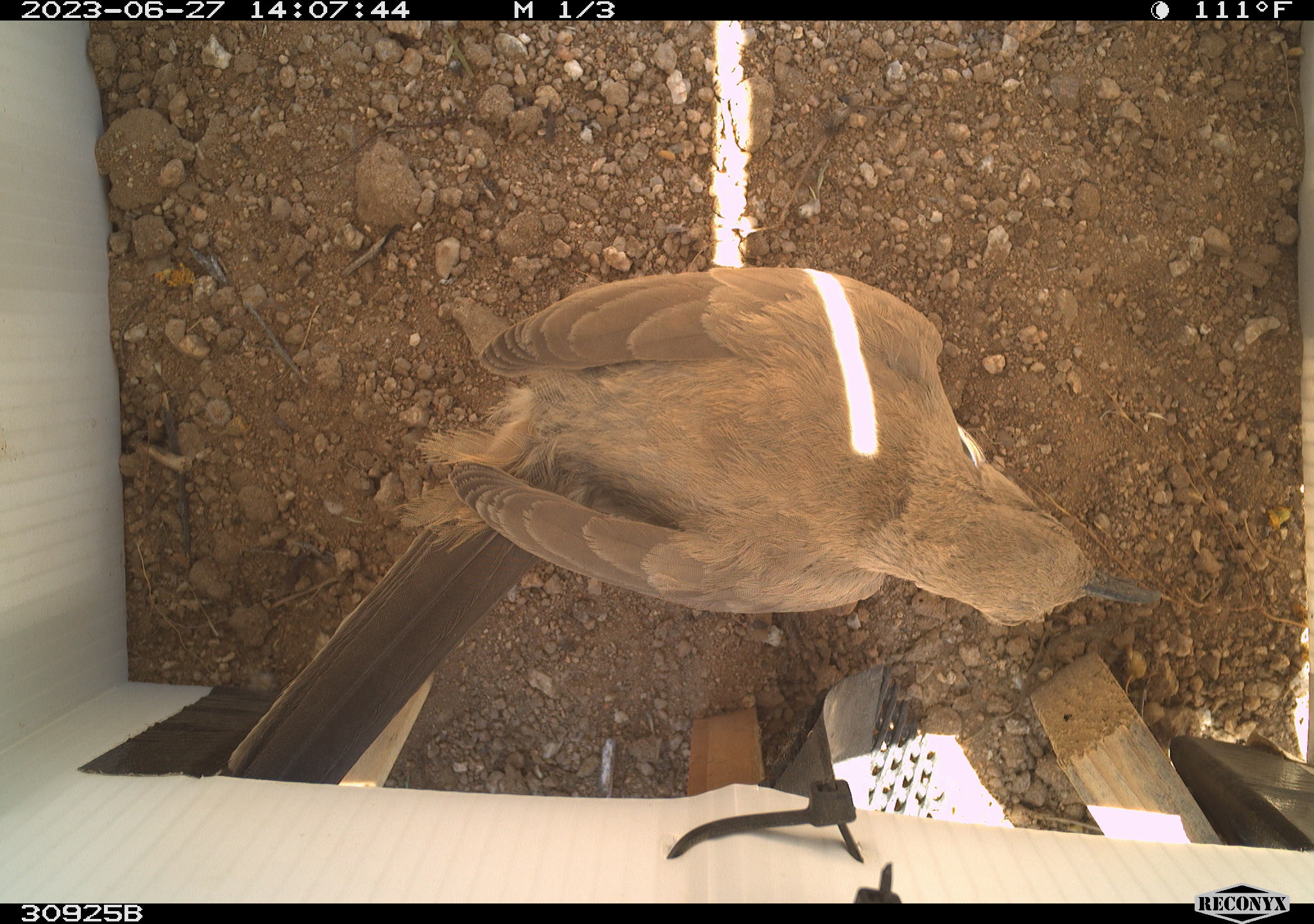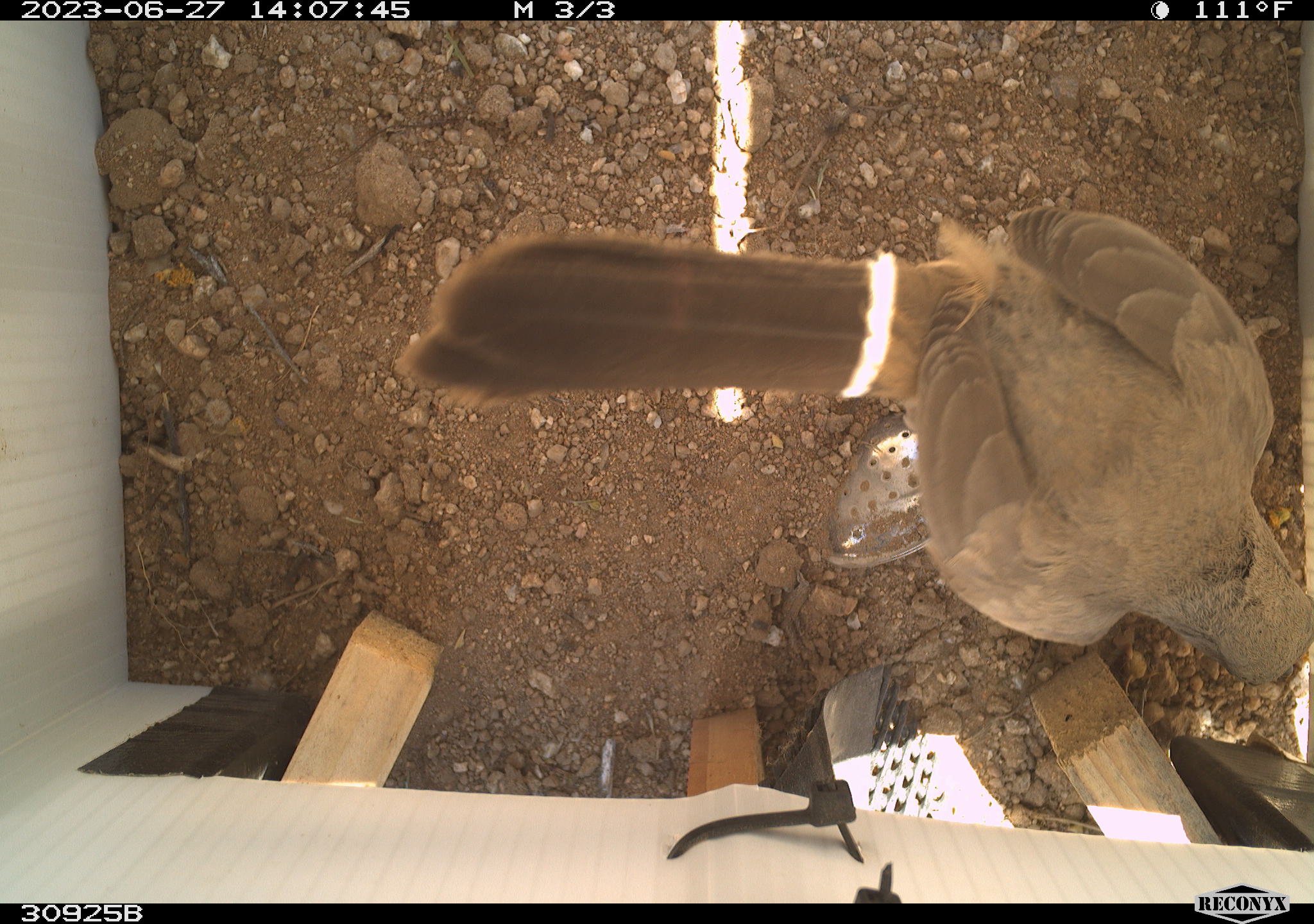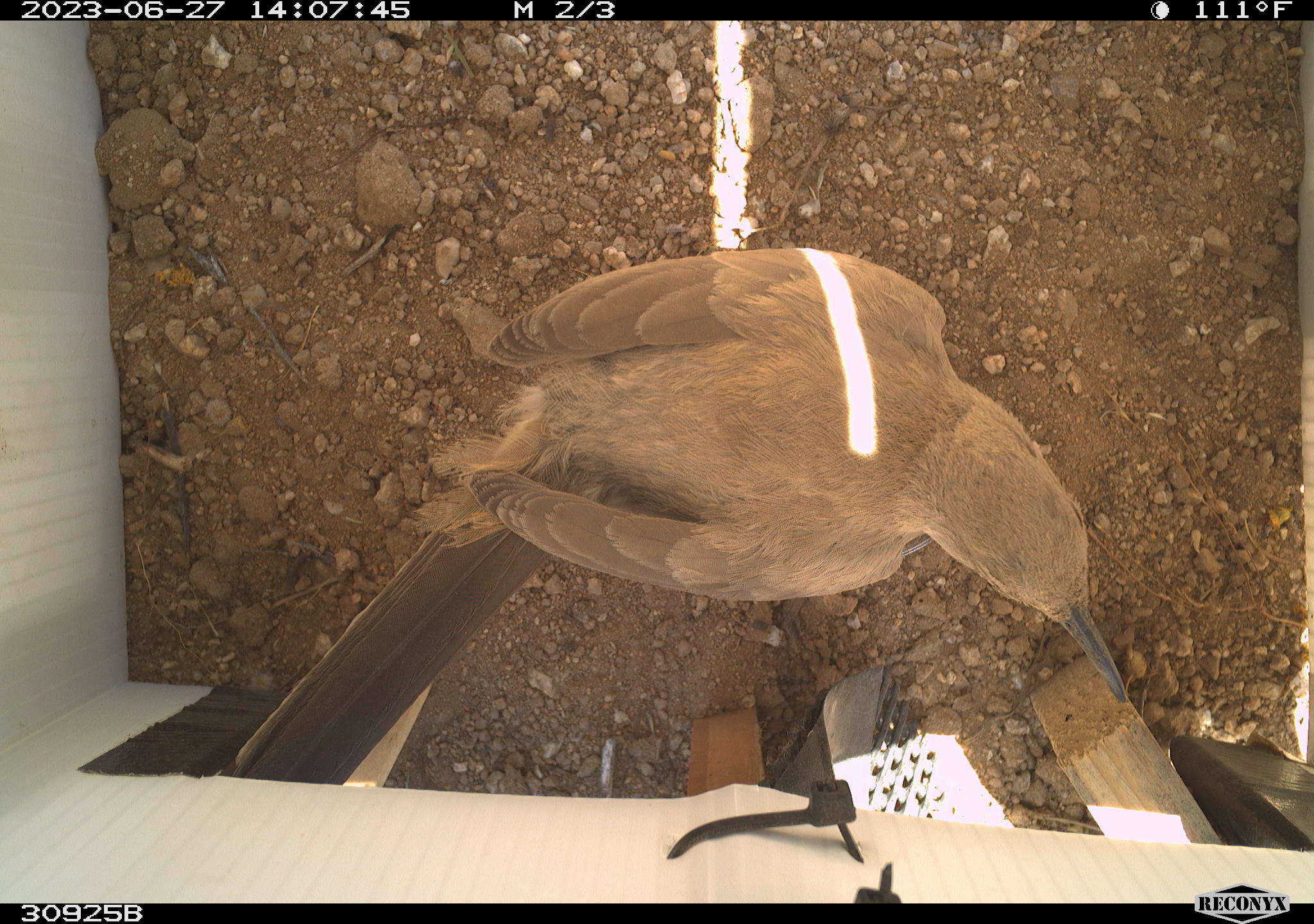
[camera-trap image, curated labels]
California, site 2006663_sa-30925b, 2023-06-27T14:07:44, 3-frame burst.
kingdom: Animalia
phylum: Chordata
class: Aves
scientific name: Aves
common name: bird